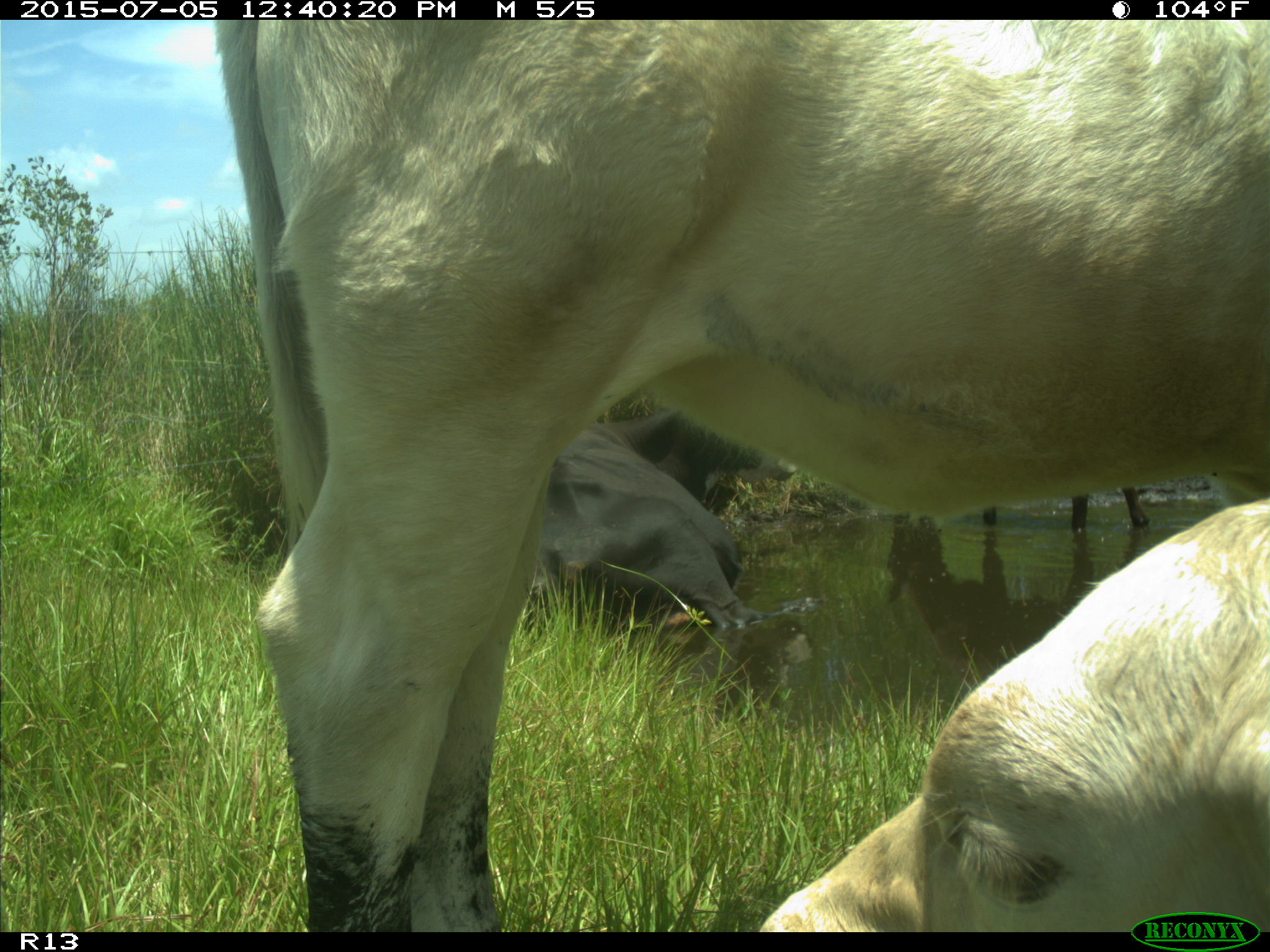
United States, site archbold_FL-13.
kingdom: Animalia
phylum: Chordata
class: Mammalia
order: Artiodactyla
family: Bovidae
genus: Bos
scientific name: Bos taurus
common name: domestic cow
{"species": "Bos taurus (domestic cow)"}